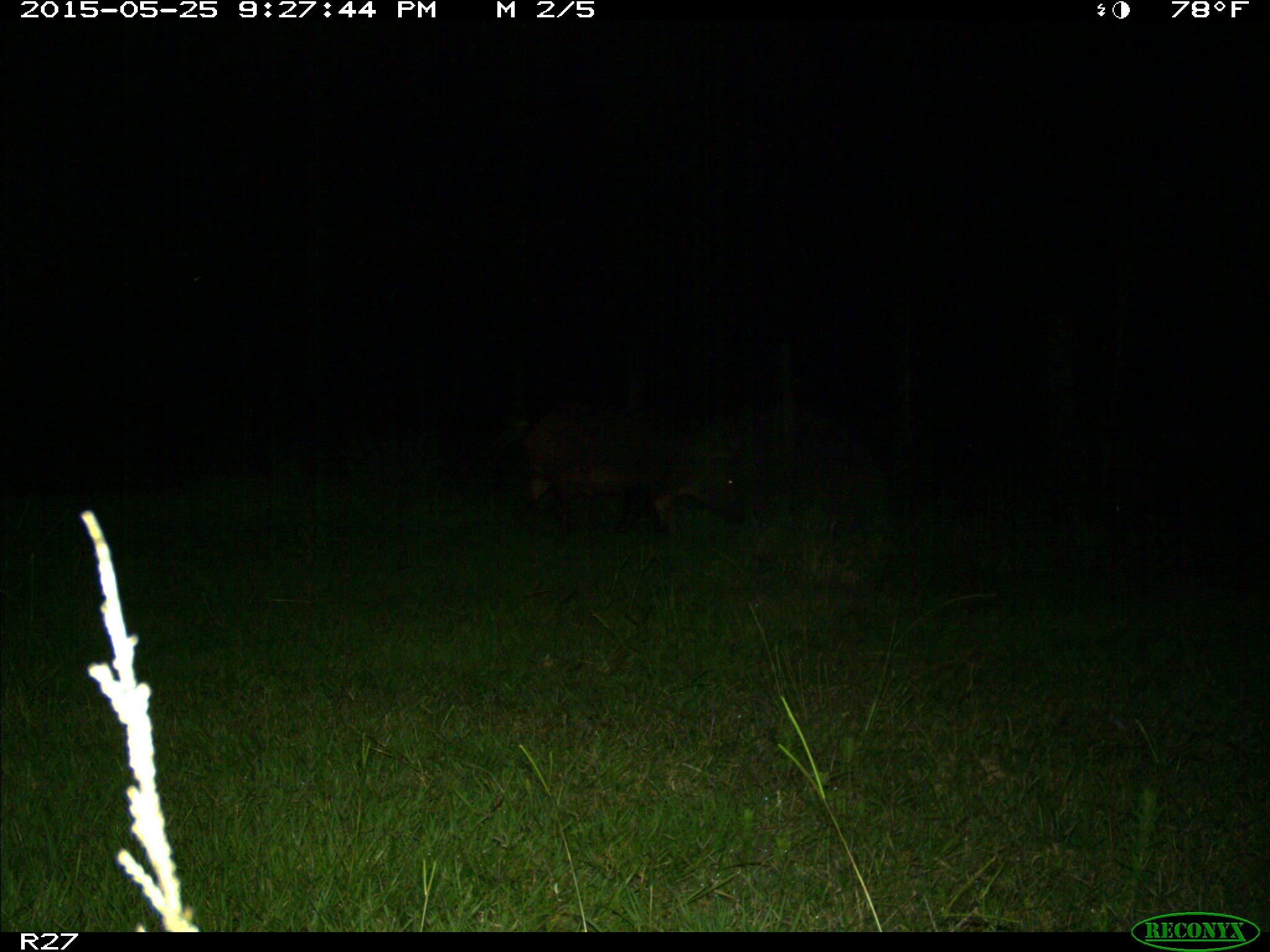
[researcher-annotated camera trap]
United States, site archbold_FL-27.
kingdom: Animalia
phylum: Chordata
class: Mammalia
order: Artiodactyla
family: Suidae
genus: Sus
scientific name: Sus scrofa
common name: wild boar